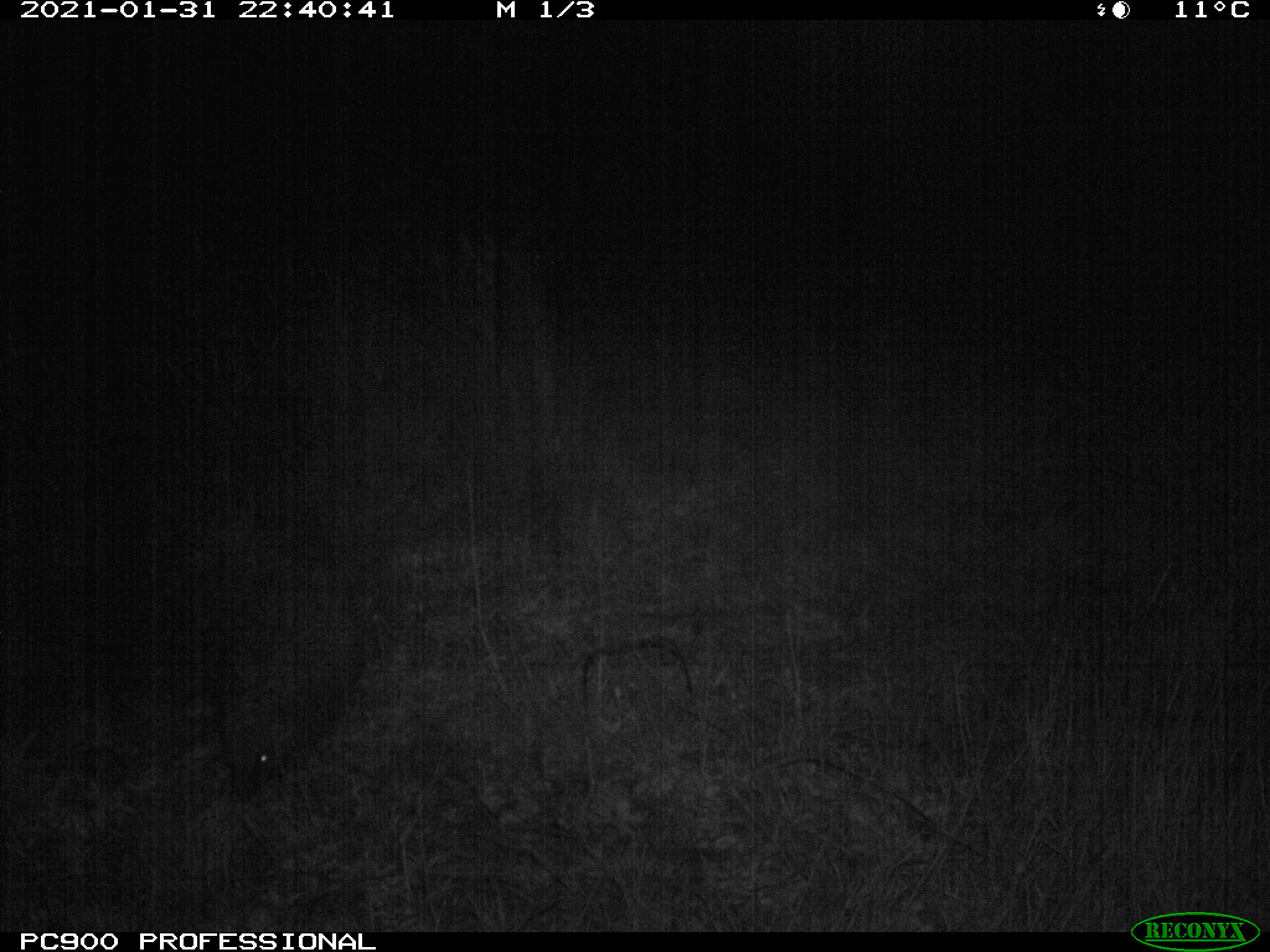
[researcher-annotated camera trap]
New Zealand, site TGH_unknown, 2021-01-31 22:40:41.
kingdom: Animalia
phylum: Chordata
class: Mammalia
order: Eulipotyphla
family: Erinaceidae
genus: Erinaceus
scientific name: Erinaceus europaeus europaeus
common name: european hedgehog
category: hedgehog